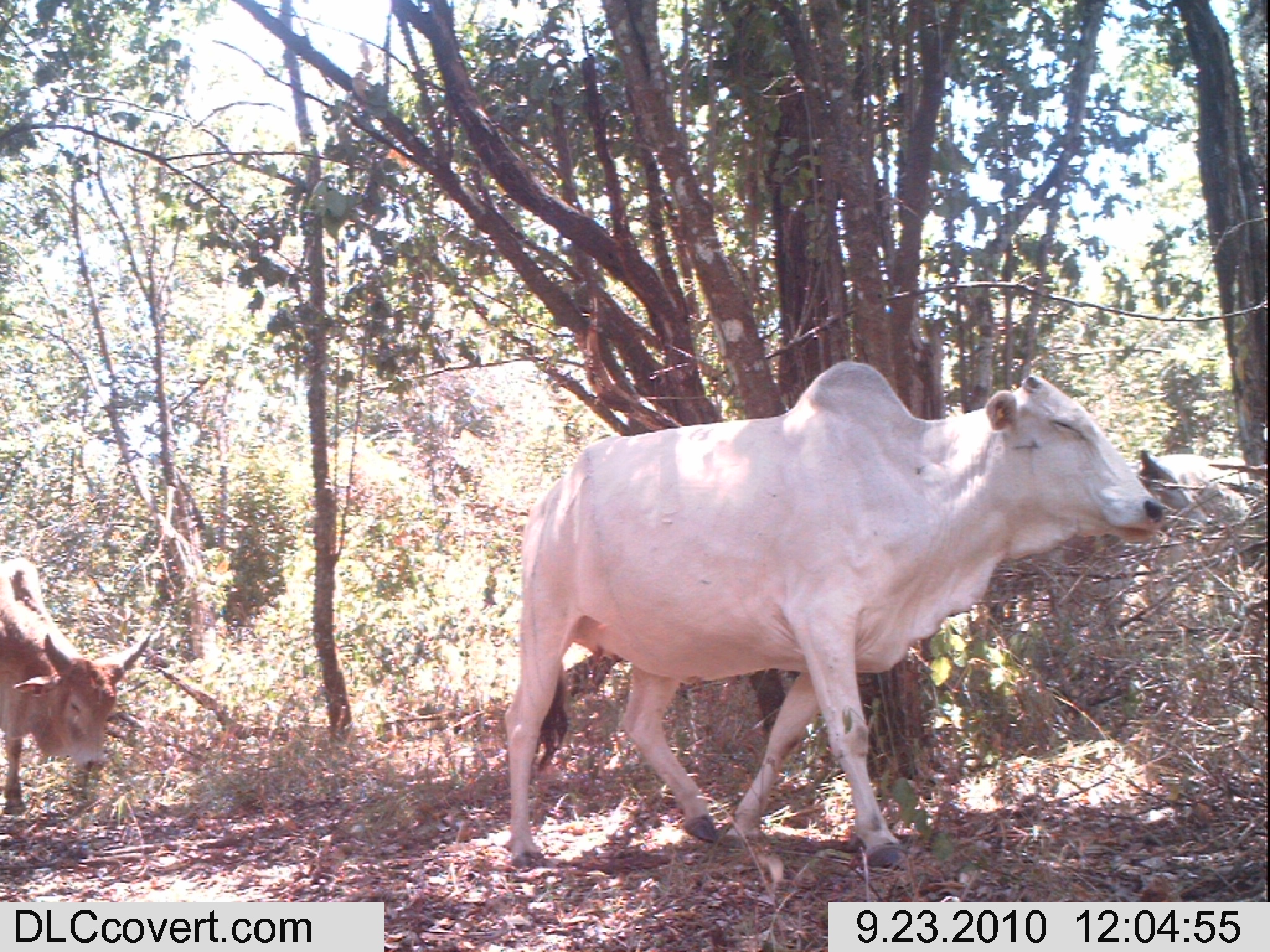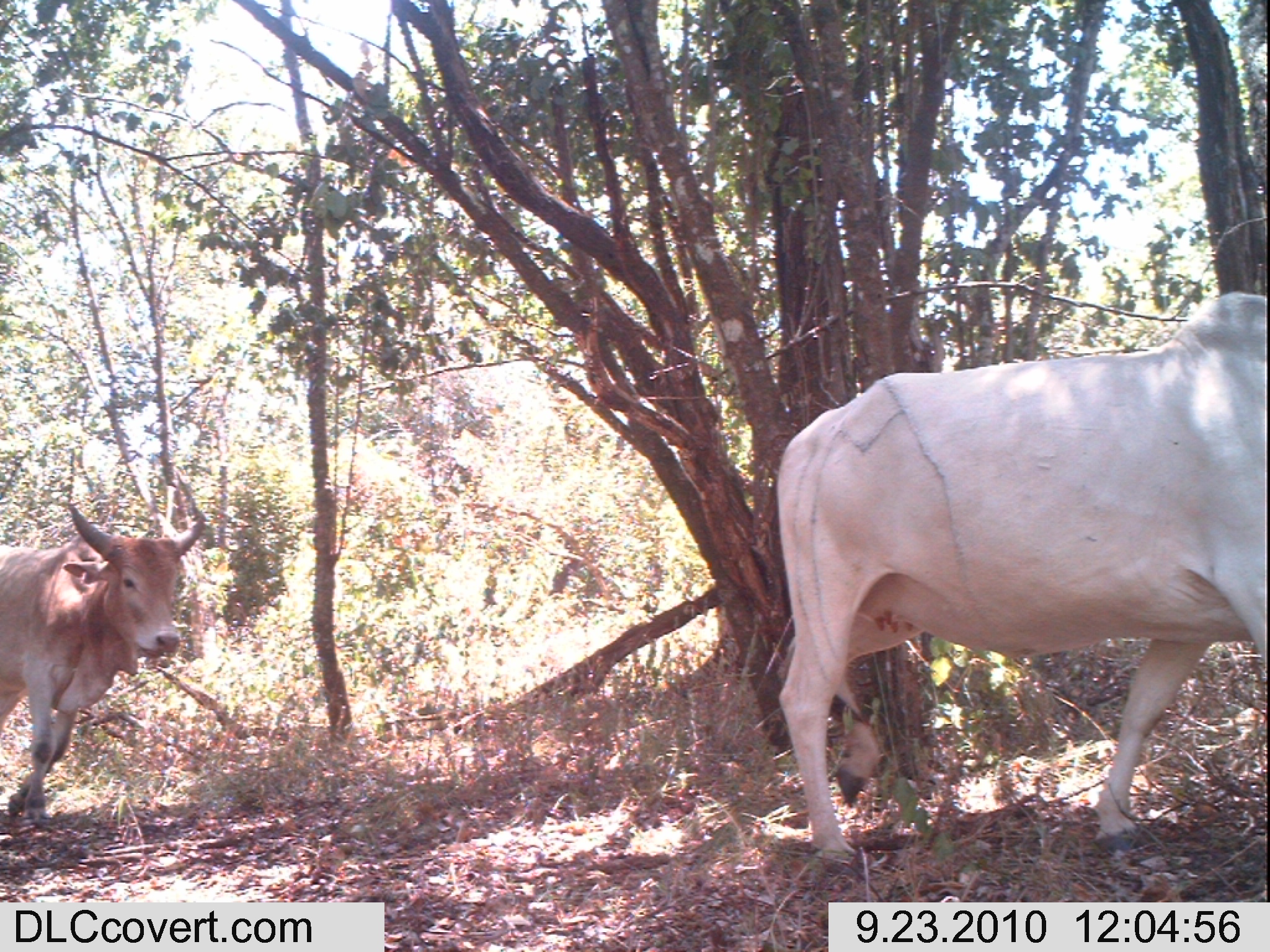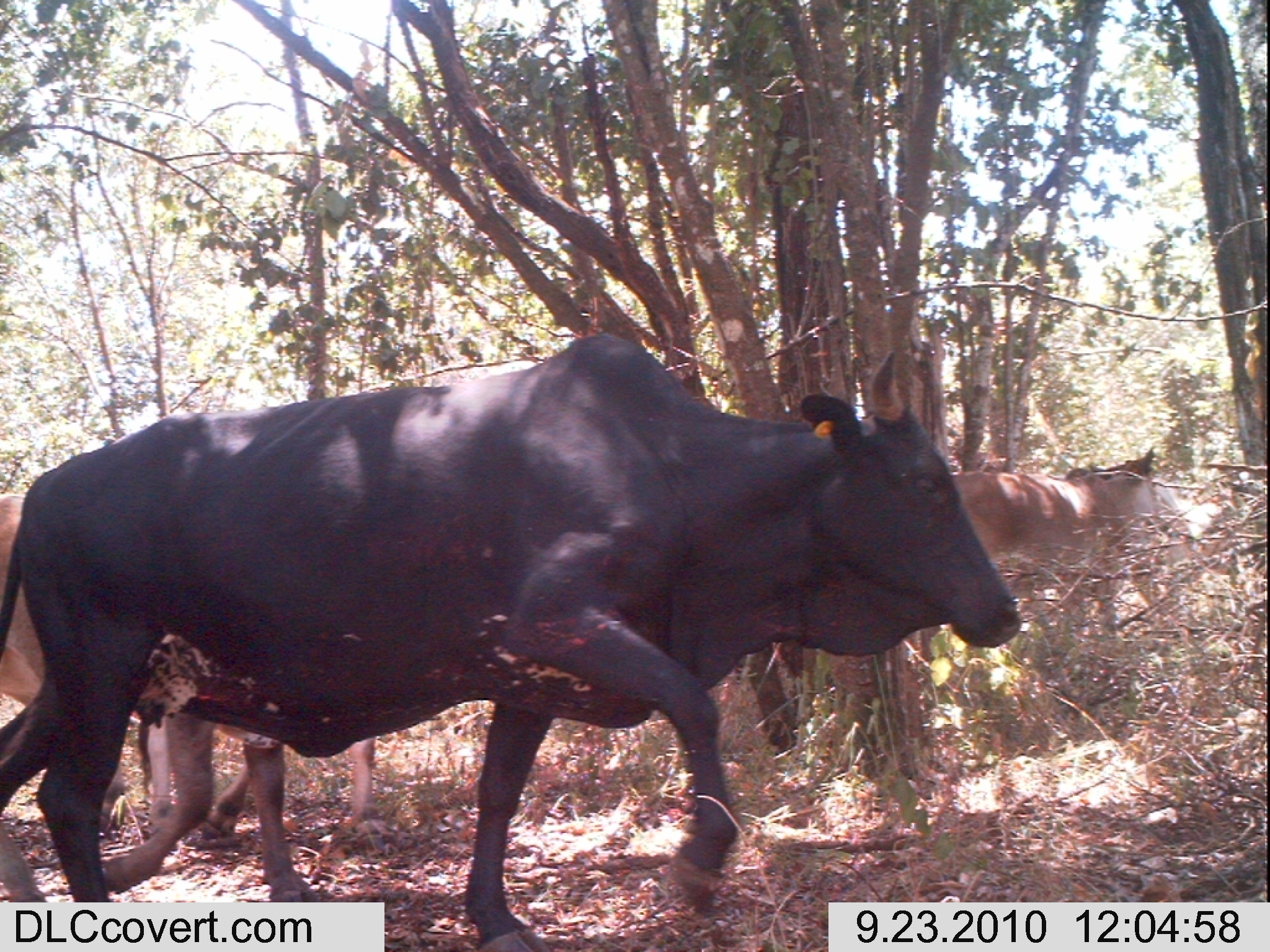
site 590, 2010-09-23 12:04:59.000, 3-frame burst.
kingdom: Animalia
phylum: Chordata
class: Mammalia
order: Artiodactyla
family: Bovidae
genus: Bos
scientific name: Bos taurus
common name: domestic cattle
Bos taurus (domestic cattle), count 2.